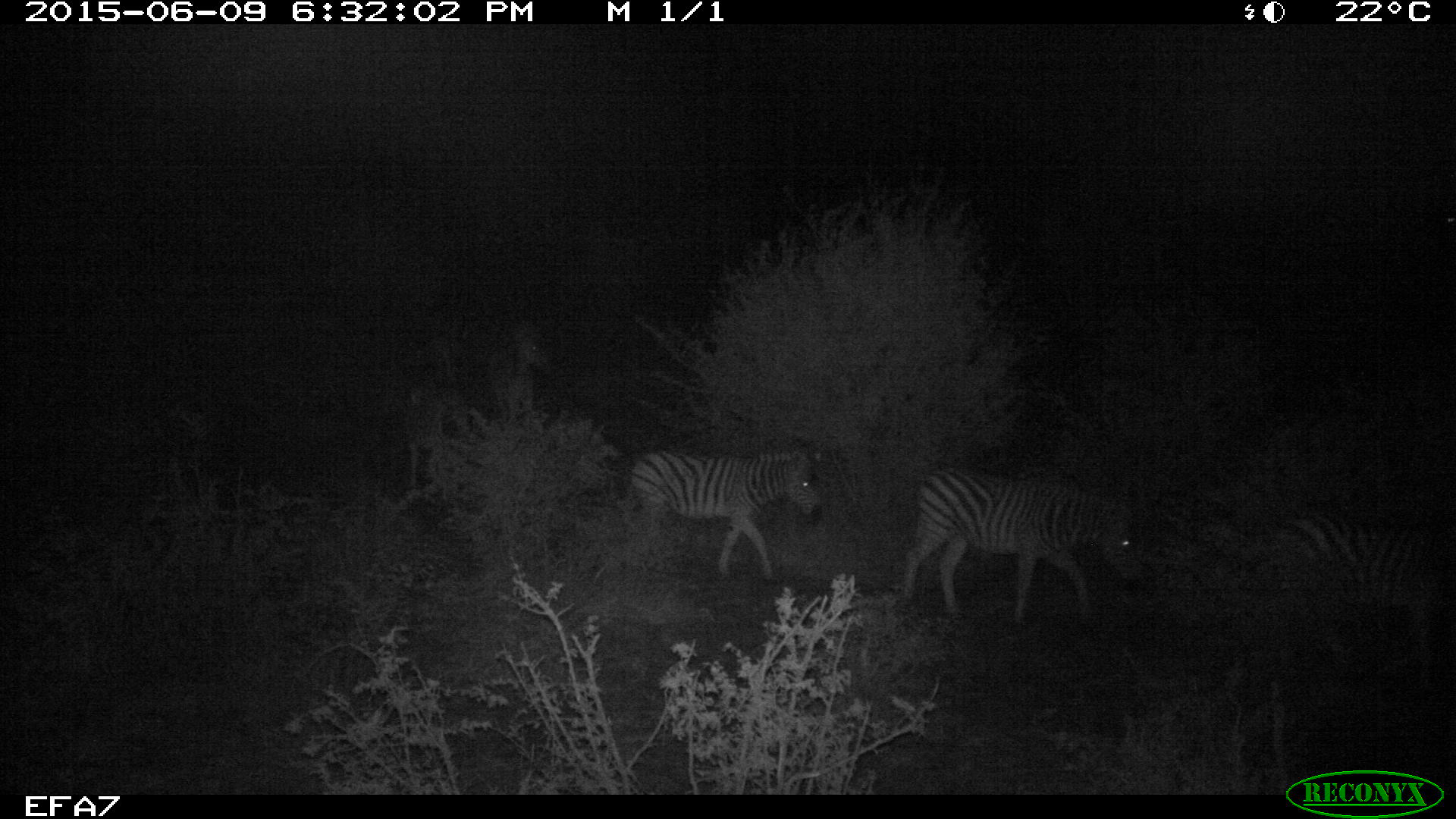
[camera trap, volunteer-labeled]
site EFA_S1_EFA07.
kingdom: Animalia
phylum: Chordata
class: Mammalia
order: Perissodactyla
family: Equidae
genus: Equus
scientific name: Equus quagga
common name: plains zebra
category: zebraplains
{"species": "zebraplains (plains zebra) (Equus quagga)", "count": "4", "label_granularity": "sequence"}